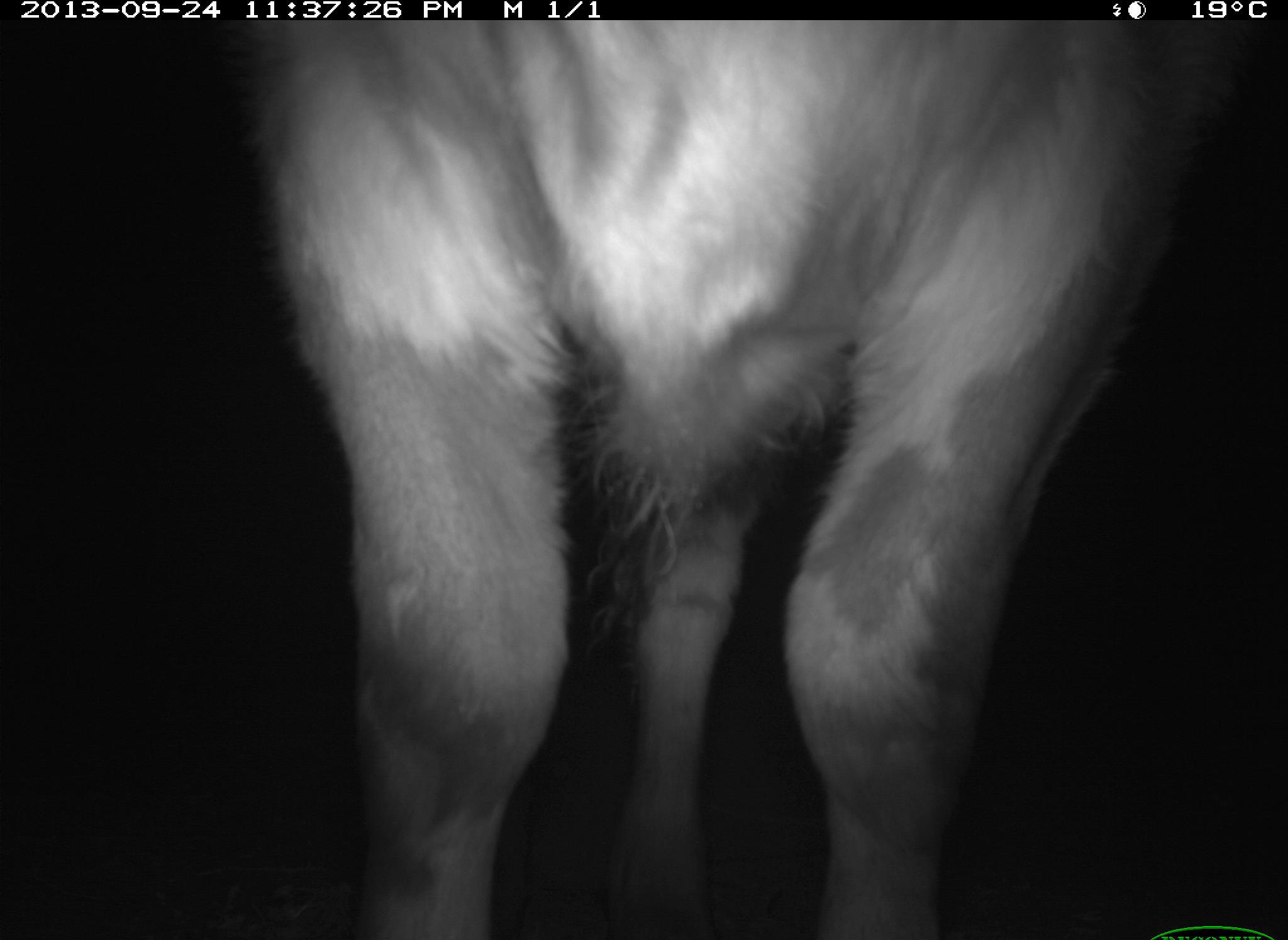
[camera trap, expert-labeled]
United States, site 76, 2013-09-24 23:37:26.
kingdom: Animalia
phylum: Chordata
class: Mammalia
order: Artiodactyla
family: Bovidae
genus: Bos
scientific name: Bos taurus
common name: cow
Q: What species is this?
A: Cow (Bos taurus).